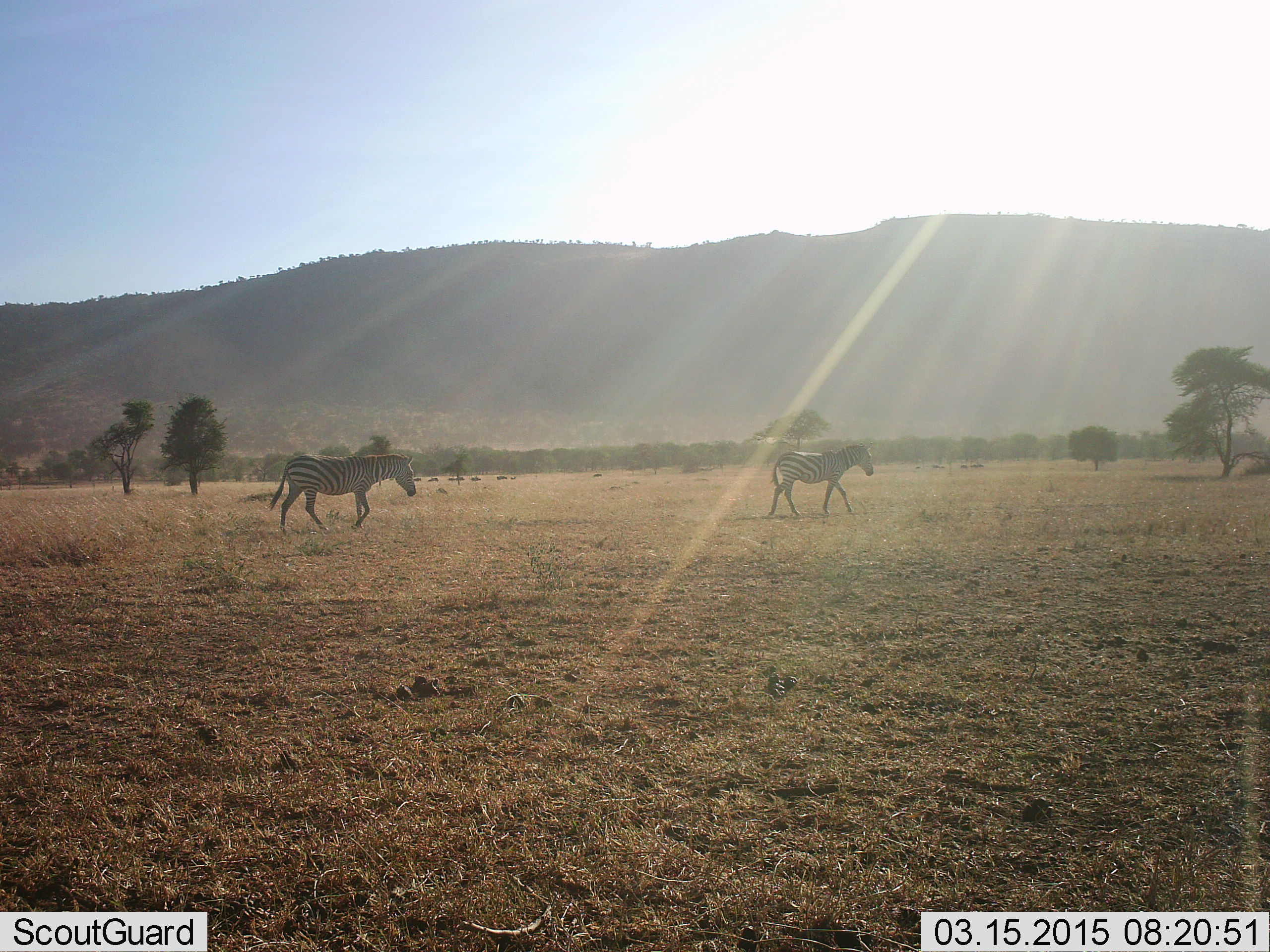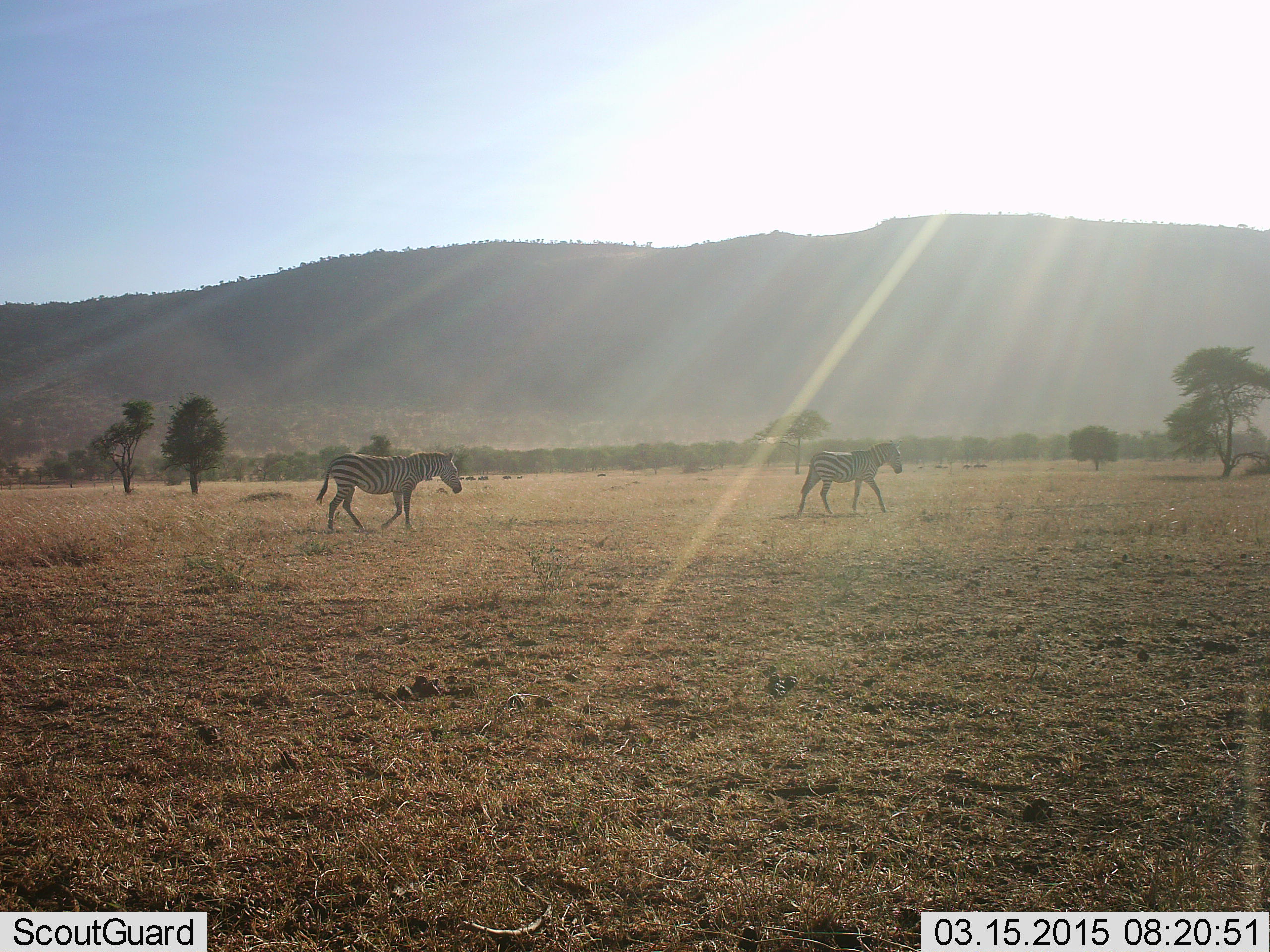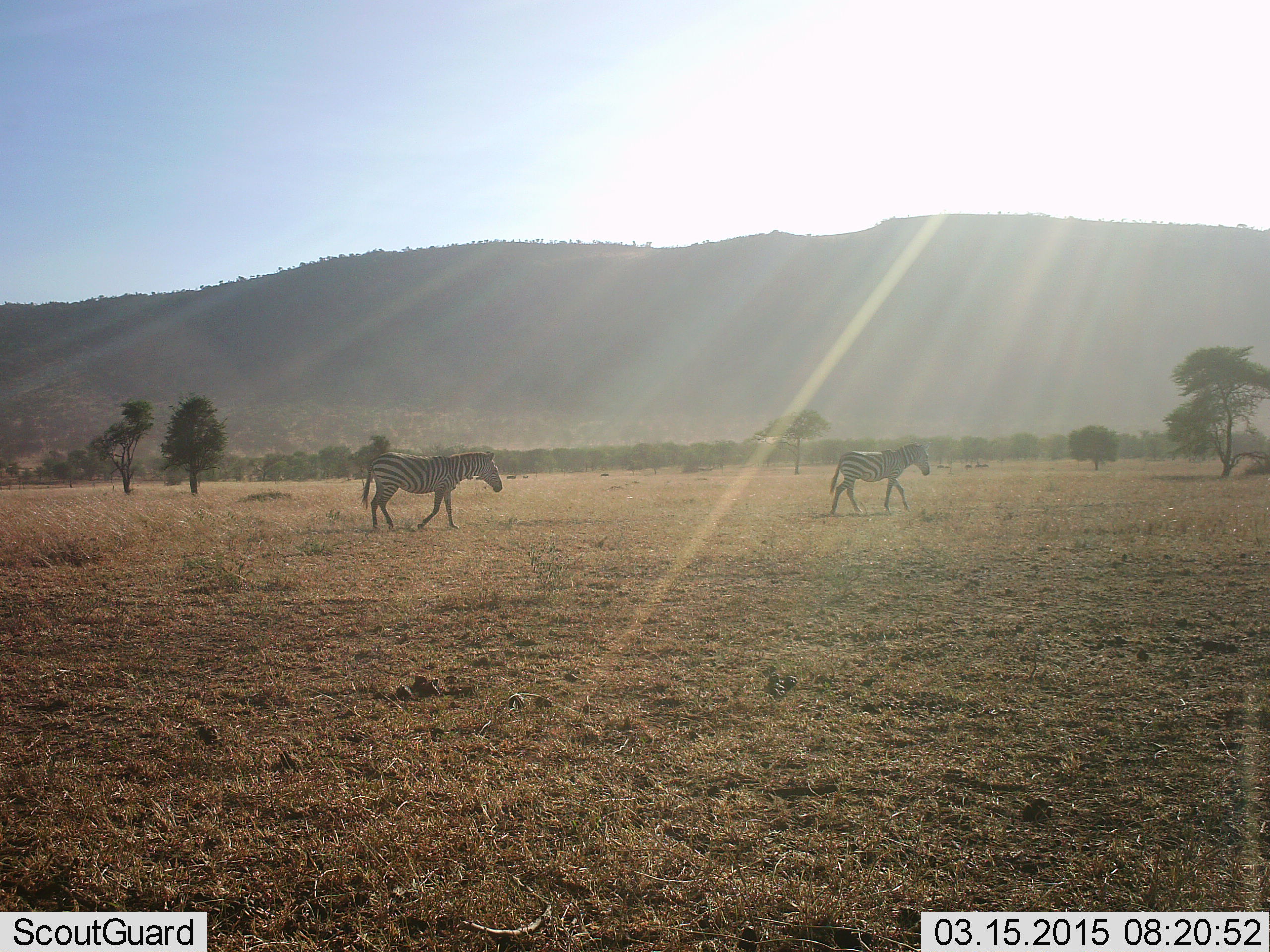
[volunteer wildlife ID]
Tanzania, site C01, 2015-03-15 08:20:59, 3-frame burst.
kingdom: Animalia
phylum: Chordata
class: Mammalia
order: Perissodactyla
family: Equidae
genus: Equus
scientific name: Equus quagga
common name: plains zebra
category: zebra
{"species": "zebra (plains zebra) (Equus quagga)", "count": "2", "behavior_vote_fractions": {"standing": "0%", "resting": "0%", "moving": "90%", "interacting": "0%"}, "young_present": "0%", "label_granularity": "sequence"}